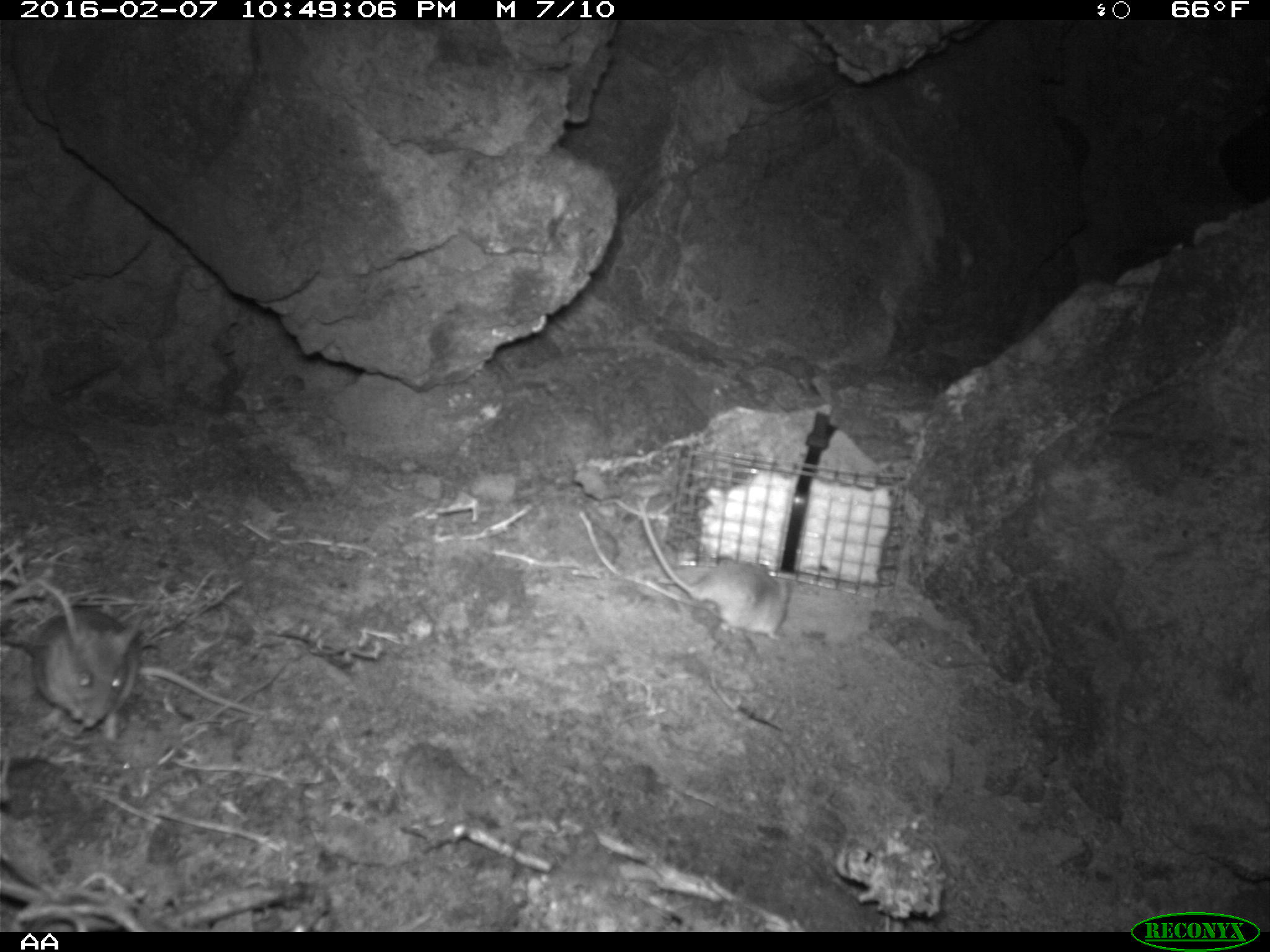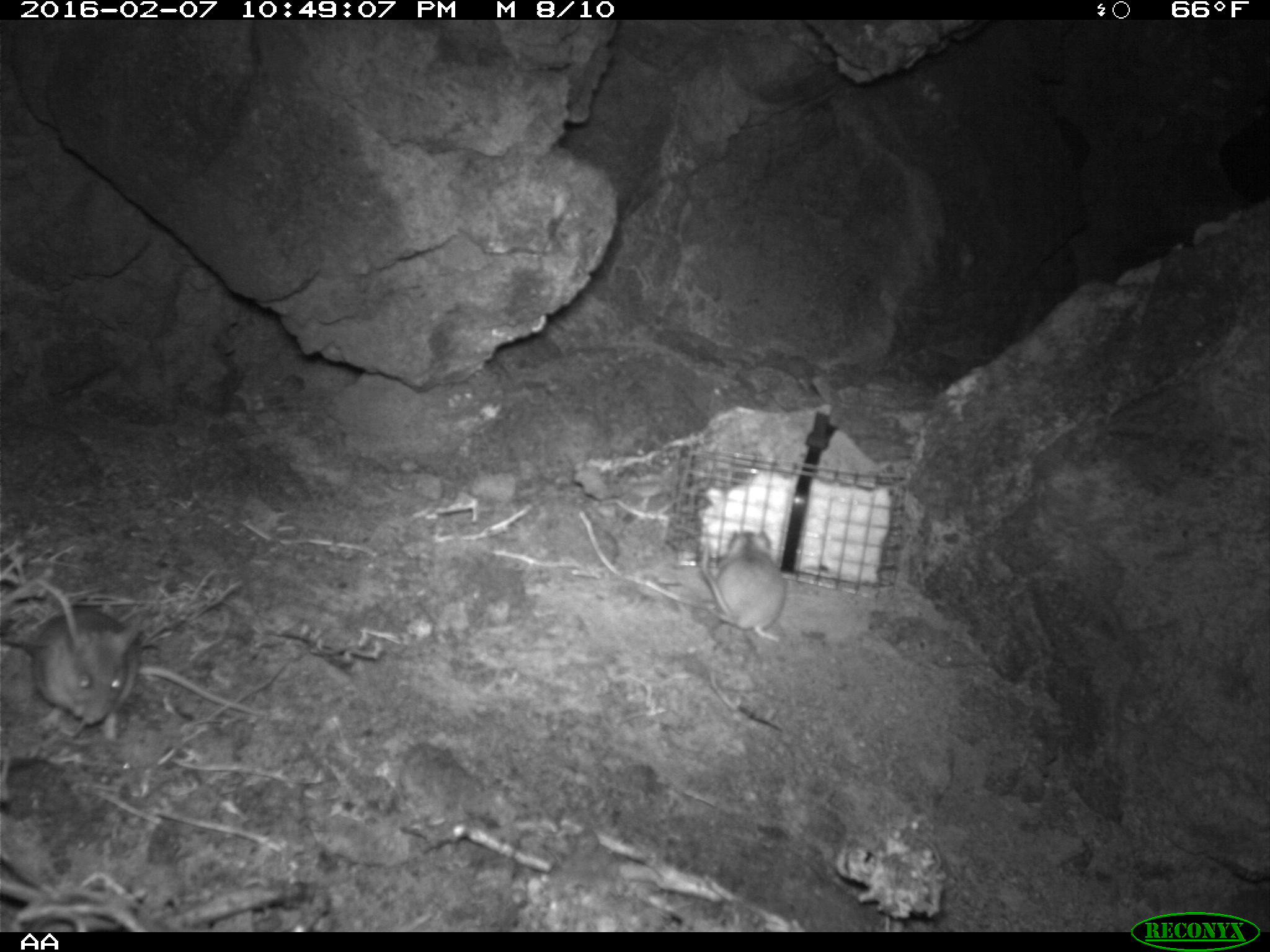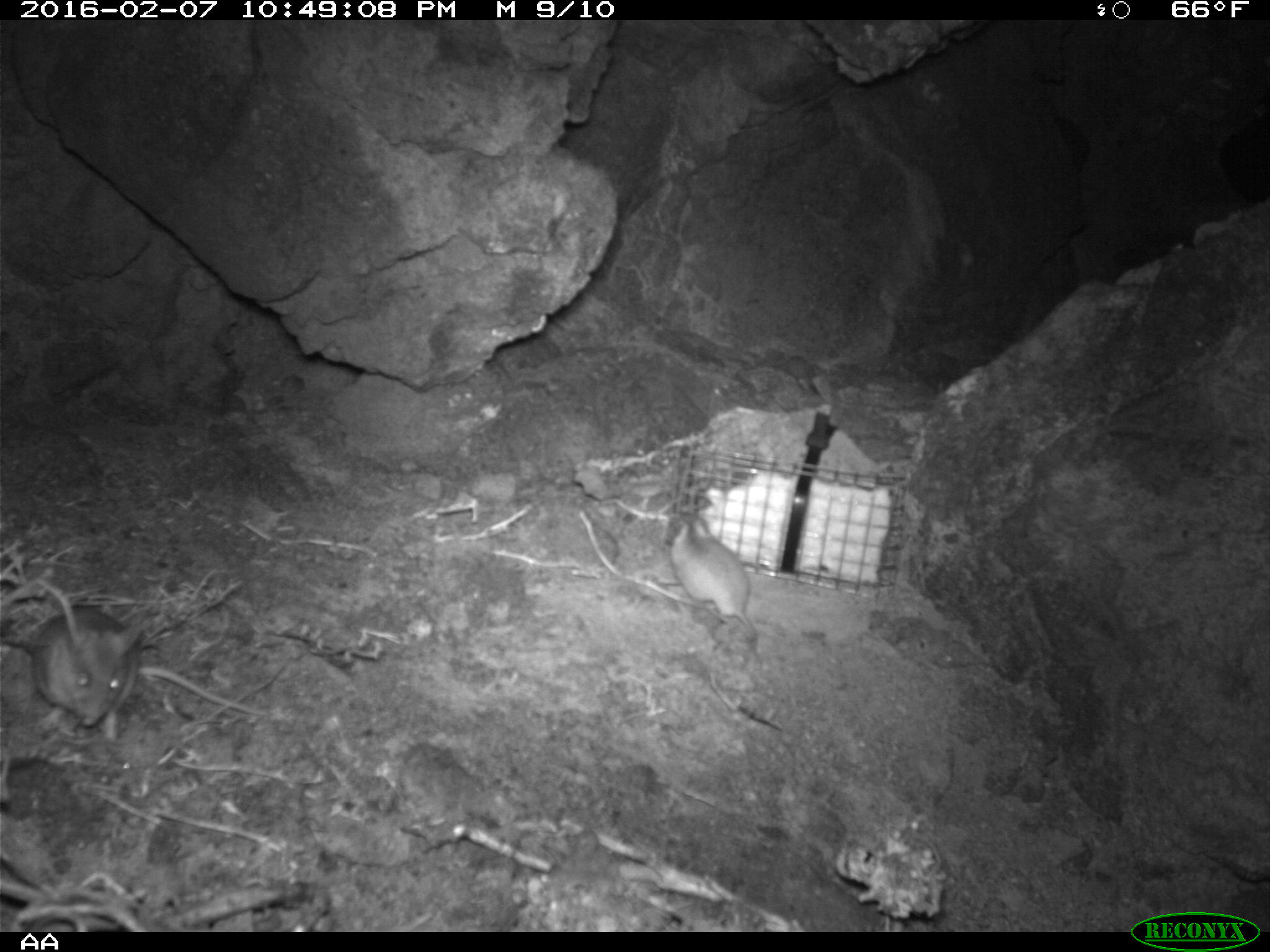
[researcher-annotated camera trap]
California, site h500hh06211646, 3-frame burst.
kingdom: Animalia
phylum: Chordata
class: Mammalia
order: Rodentia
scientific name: Rodentia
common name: rodent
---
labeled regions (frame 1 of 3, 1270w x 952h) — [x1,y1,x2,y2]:
rodent: [0,641,263,802]; [639,499,789,642]; [28,579,143,741]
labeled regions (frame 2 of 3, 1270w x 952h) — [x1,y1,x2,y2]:
rodent: [29,606,139,738]; [697,527,787,642]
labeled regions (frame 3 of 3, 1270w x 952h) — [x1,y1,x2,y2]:
rodent: [32,607,271,741]; [664,514,773,673]